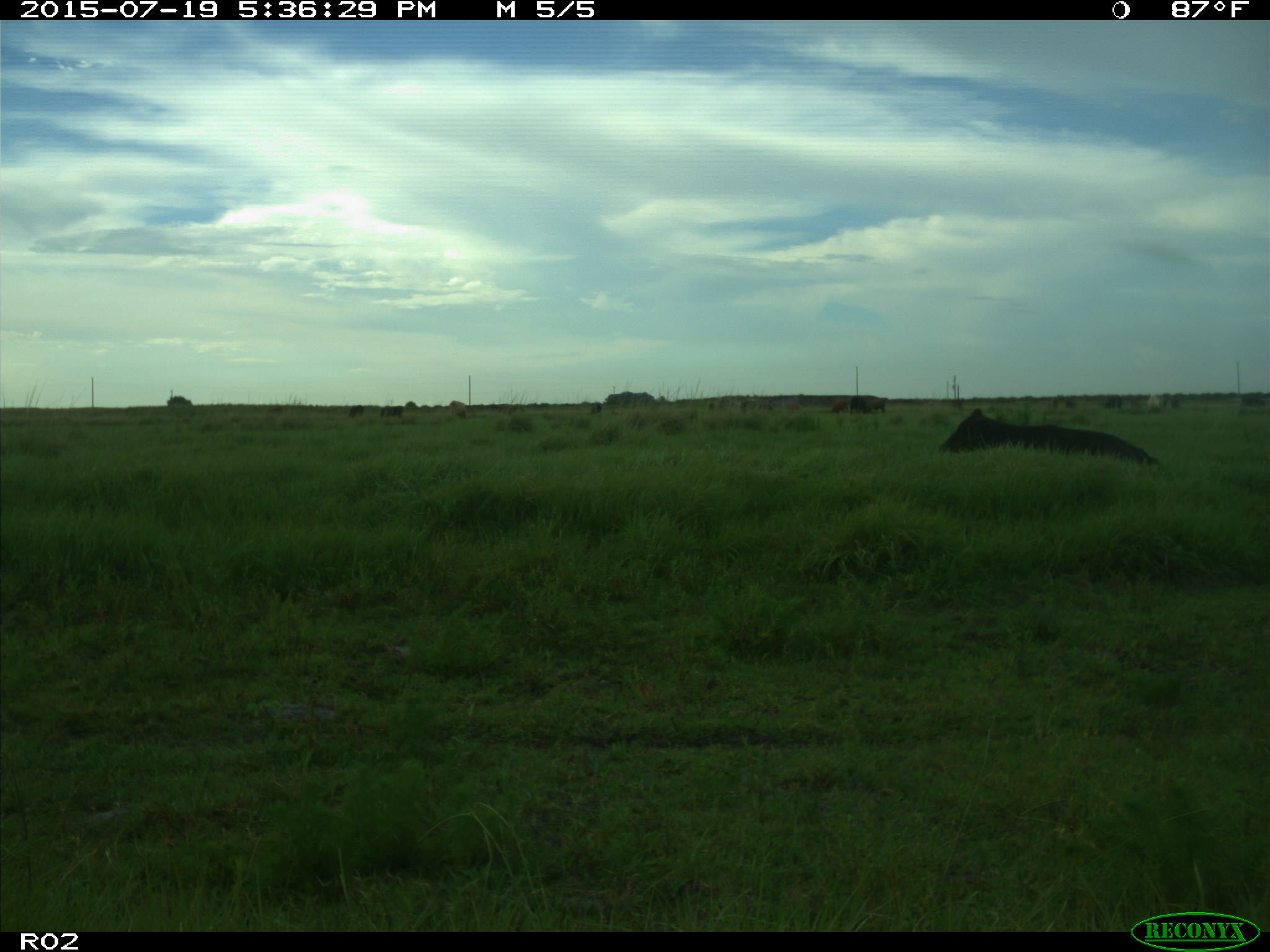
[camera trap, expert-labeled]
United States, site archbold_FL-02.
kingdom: Animalia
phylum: Chordata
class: Mammalia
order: Artiodactyla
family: Bovidae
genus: Bos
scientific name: Bos taurus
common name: domestic cow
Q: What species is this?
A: Bos taurus (domestic cow).